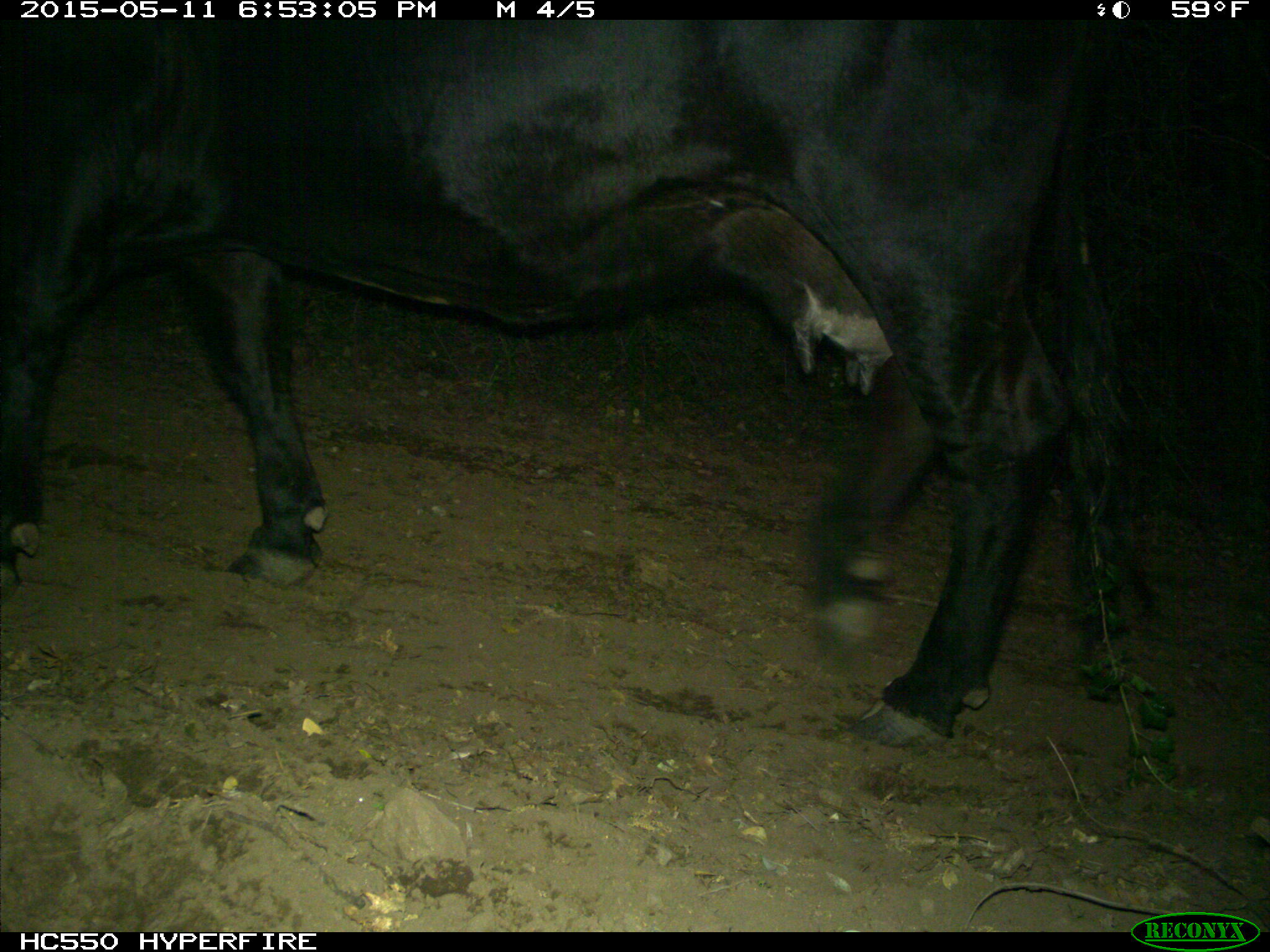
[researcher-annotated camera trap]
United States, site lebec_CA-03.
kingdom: Animalia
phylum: Chordata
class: Mammalia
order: Artiodactyla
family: Bovidae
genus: Bos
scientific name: Bos taurus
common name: domestic cow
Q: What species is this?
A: Bos taurus (domestic cow).